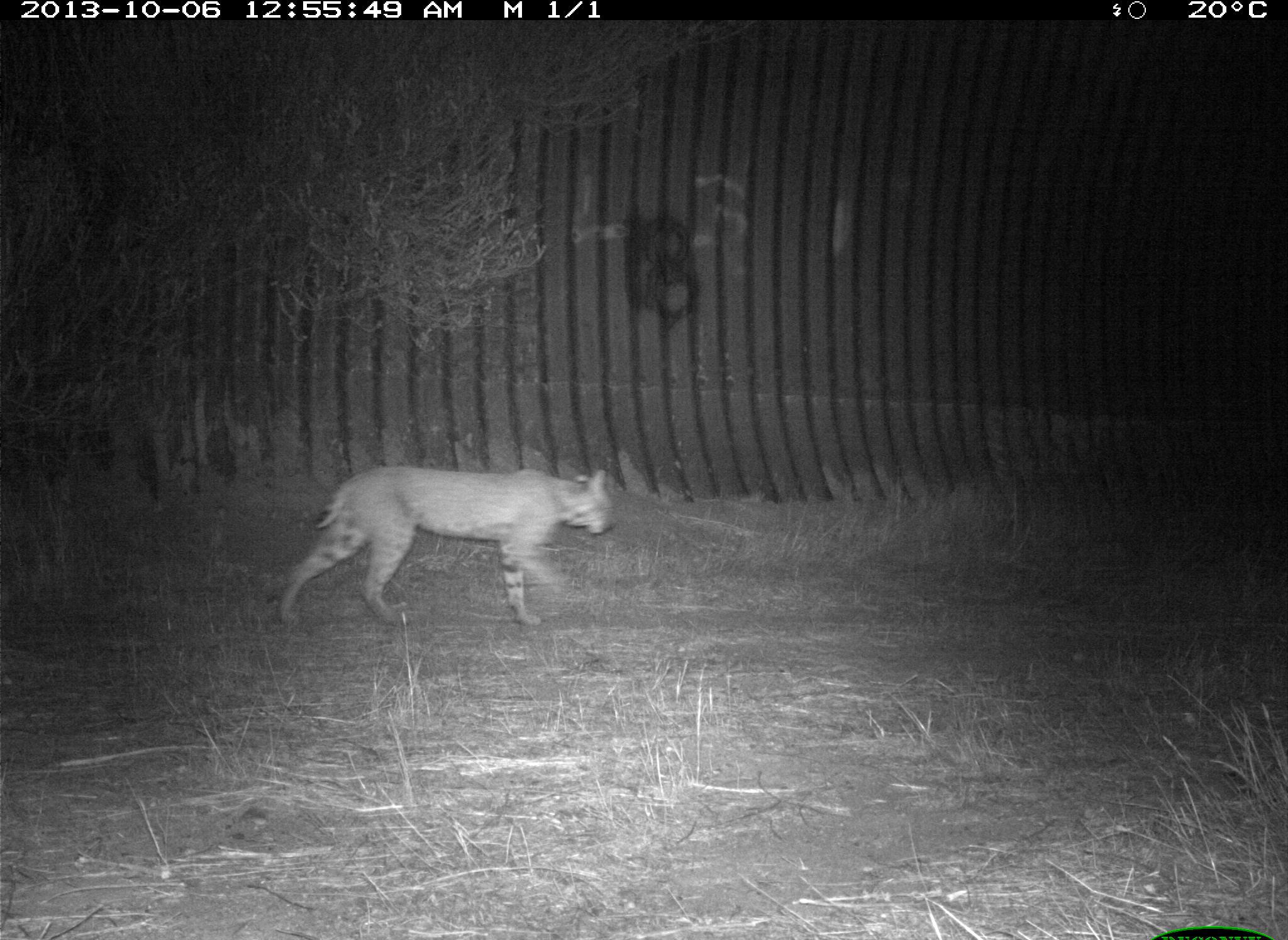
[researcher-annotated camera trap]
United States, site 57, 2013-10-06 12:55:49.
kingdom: Animalia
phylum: Chordata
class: Mammalia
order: Carnivora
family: Felidae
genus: Lynx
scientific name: Lynx rufus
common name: bobcat